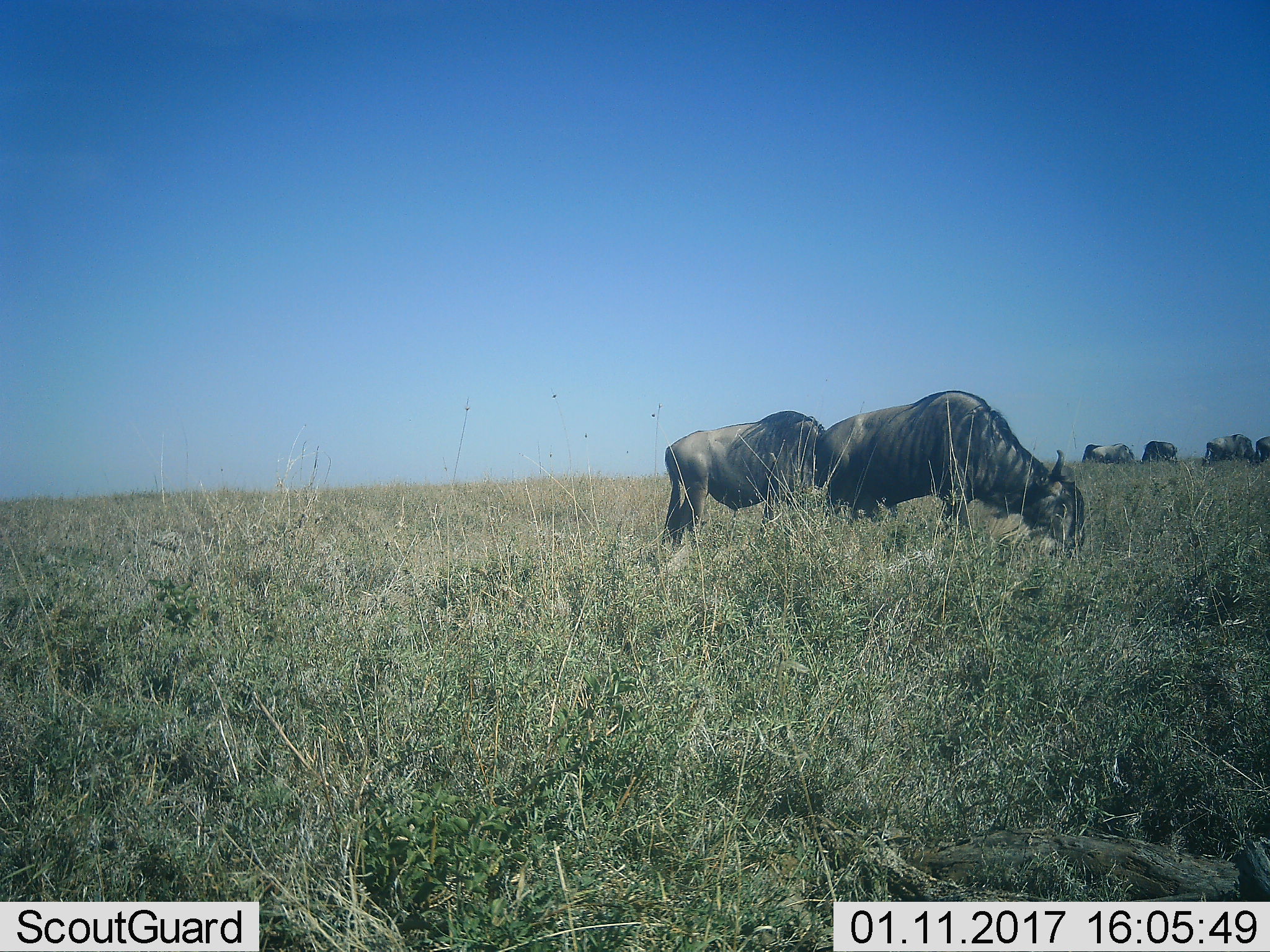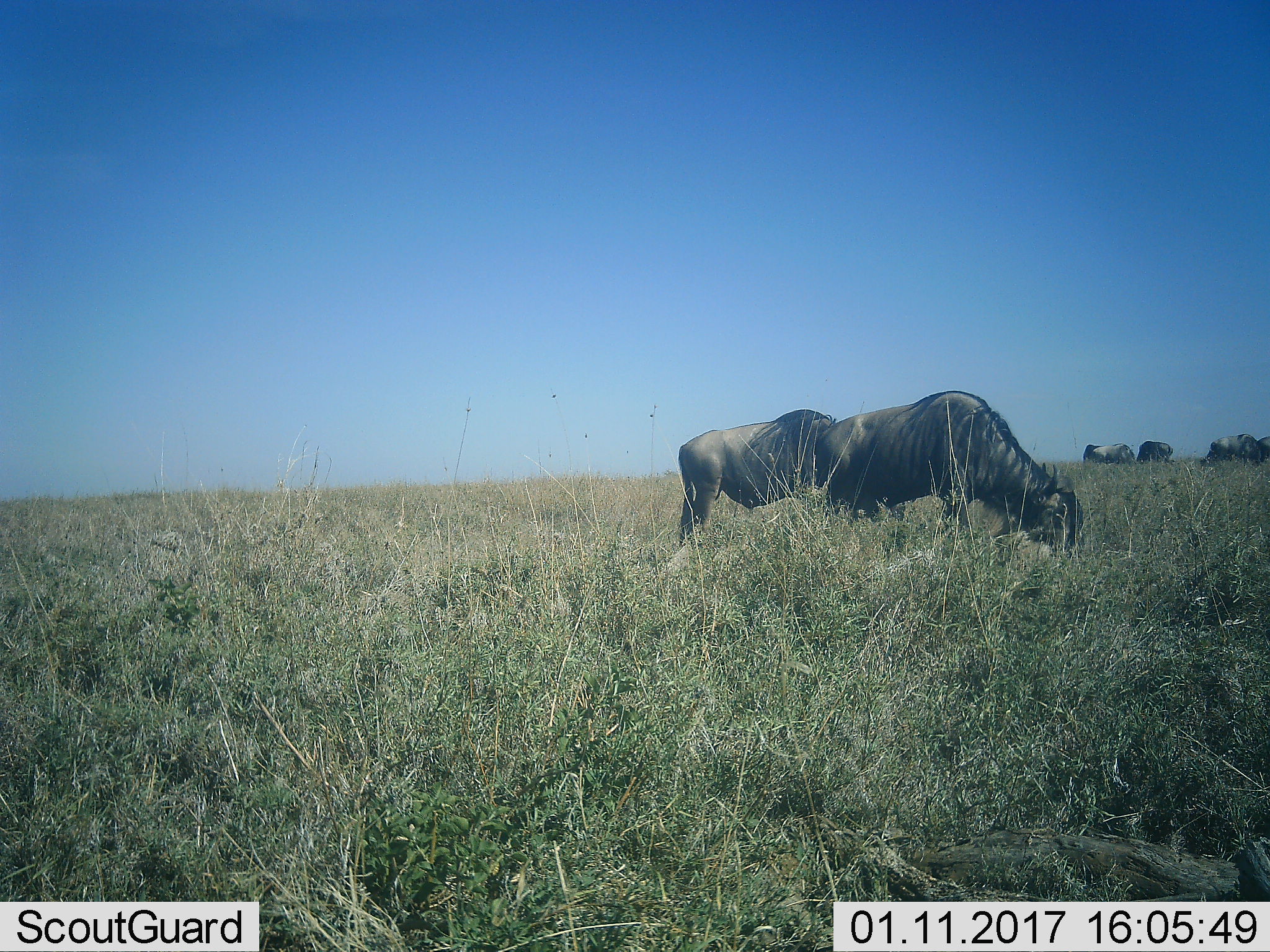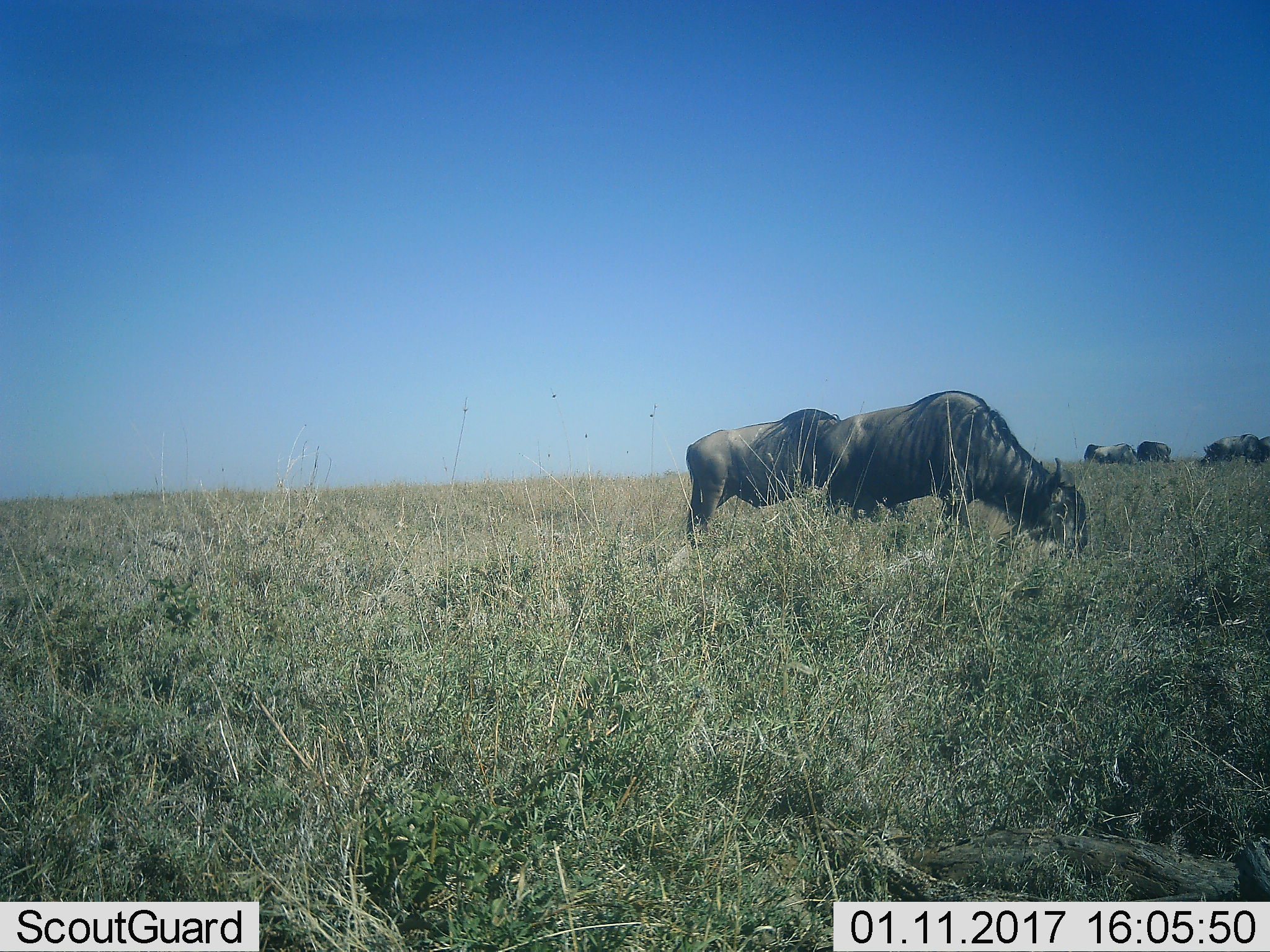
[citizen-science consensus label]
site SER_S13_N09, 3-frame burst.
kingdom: Animalia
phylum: Chordata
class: Mammalia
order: Artiodactyla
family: Bovidae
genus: Connochaetes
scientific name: Connochaetes taurinus taurinus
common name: blue wildebeest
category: wildebeestblue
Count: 6.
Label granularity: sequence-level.